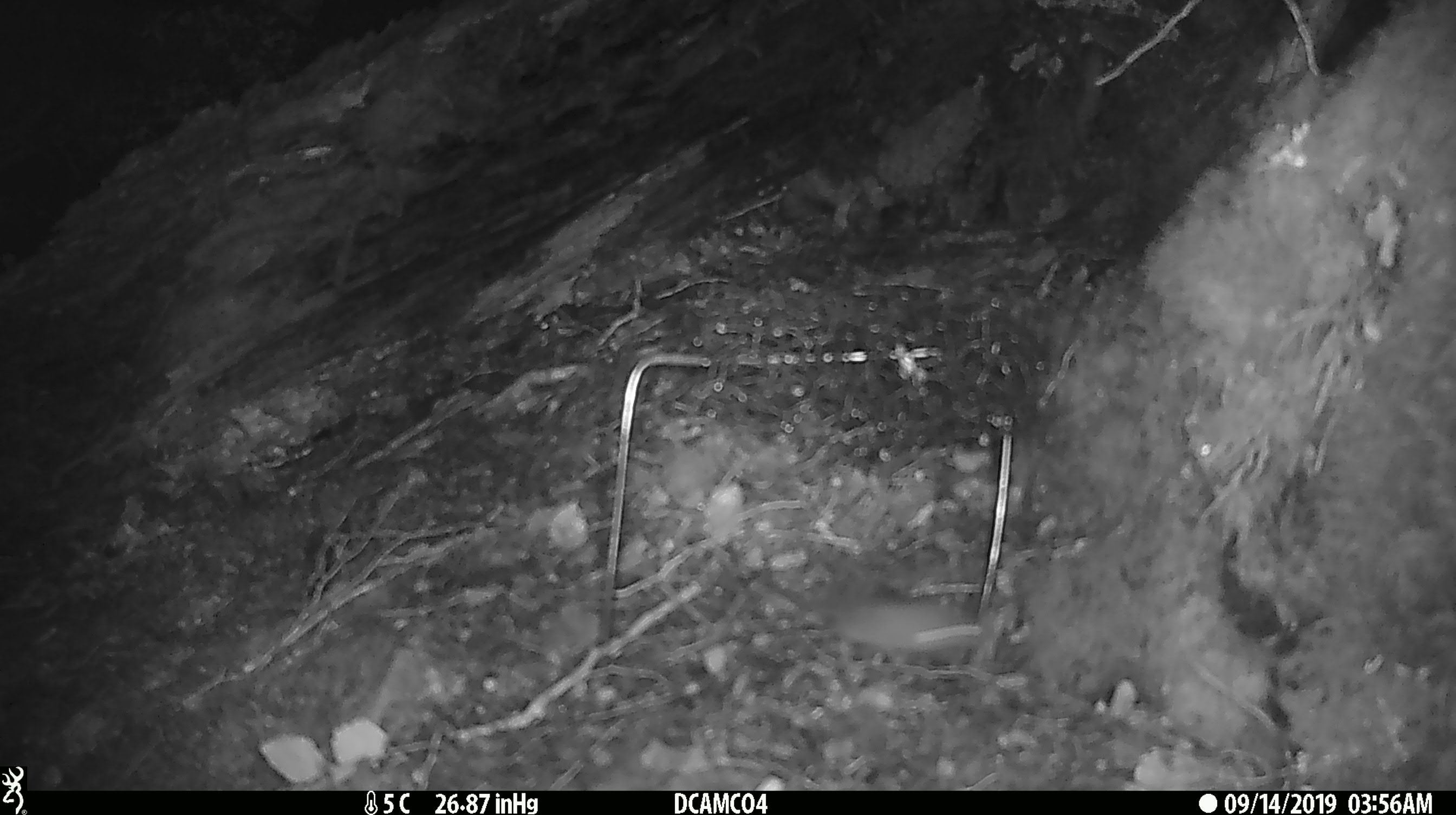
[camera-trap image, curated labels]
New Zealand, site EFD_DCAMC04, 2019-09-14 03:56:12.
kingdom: Animalia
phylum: Chordata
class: Mammalia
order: Rodentia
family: Muridae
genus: Mus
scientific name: Mus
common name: mouse